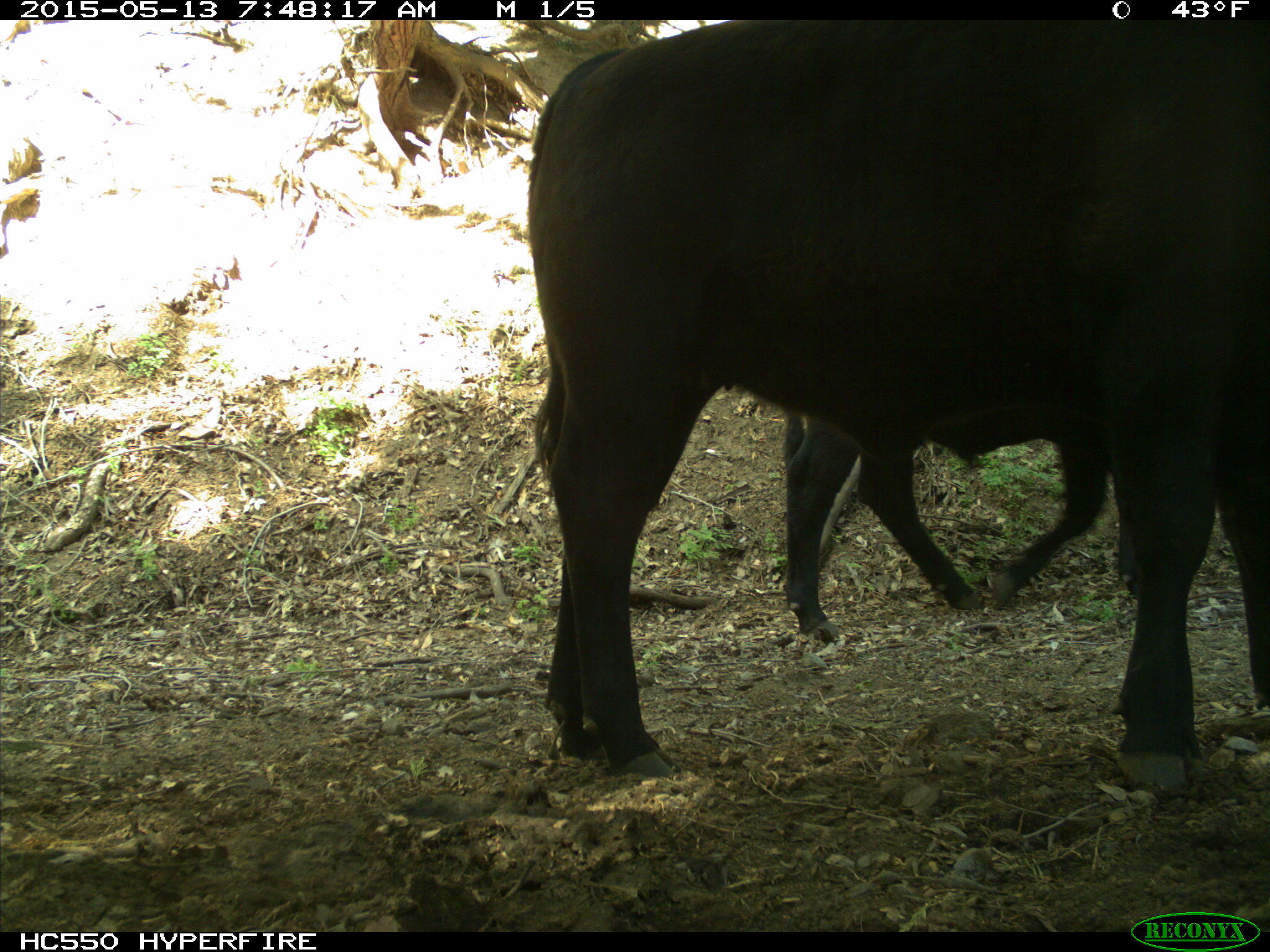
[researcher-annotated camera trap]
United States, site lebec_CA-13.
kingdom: Animalia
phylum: Chordata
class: Mammalia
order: Artiodactyla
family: Bovidae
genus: Bos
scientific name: Bos taurus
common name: domestic cow